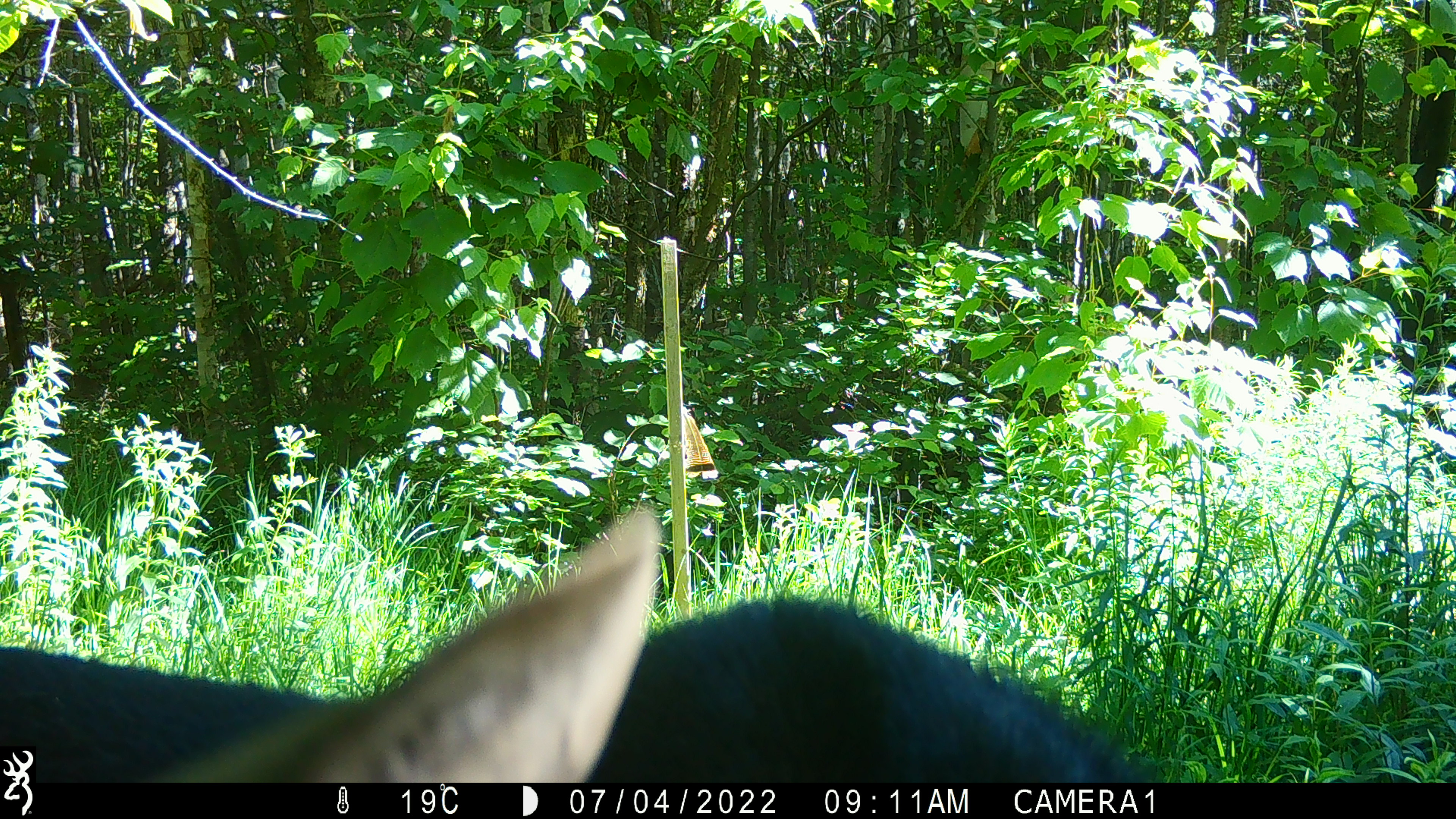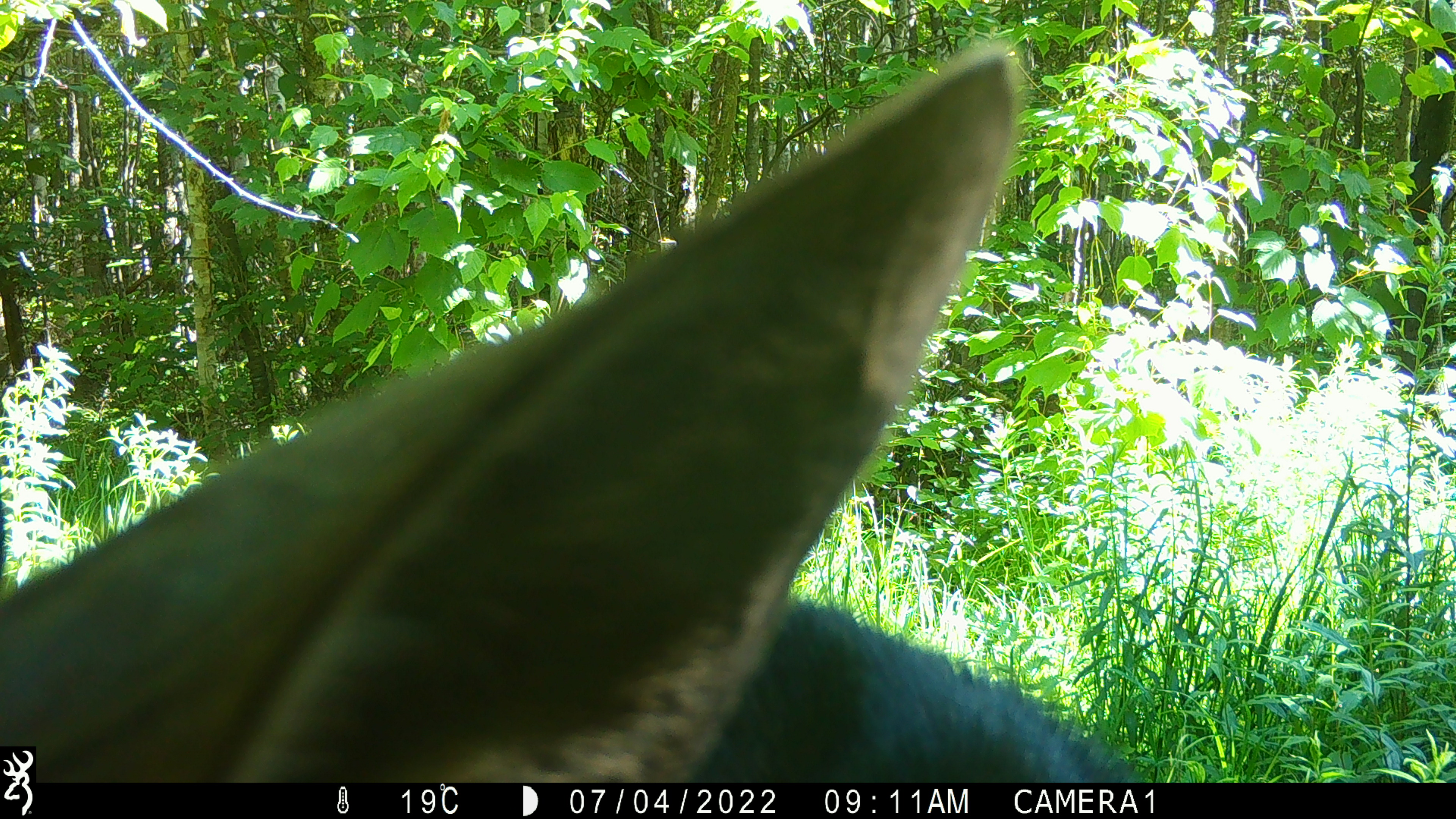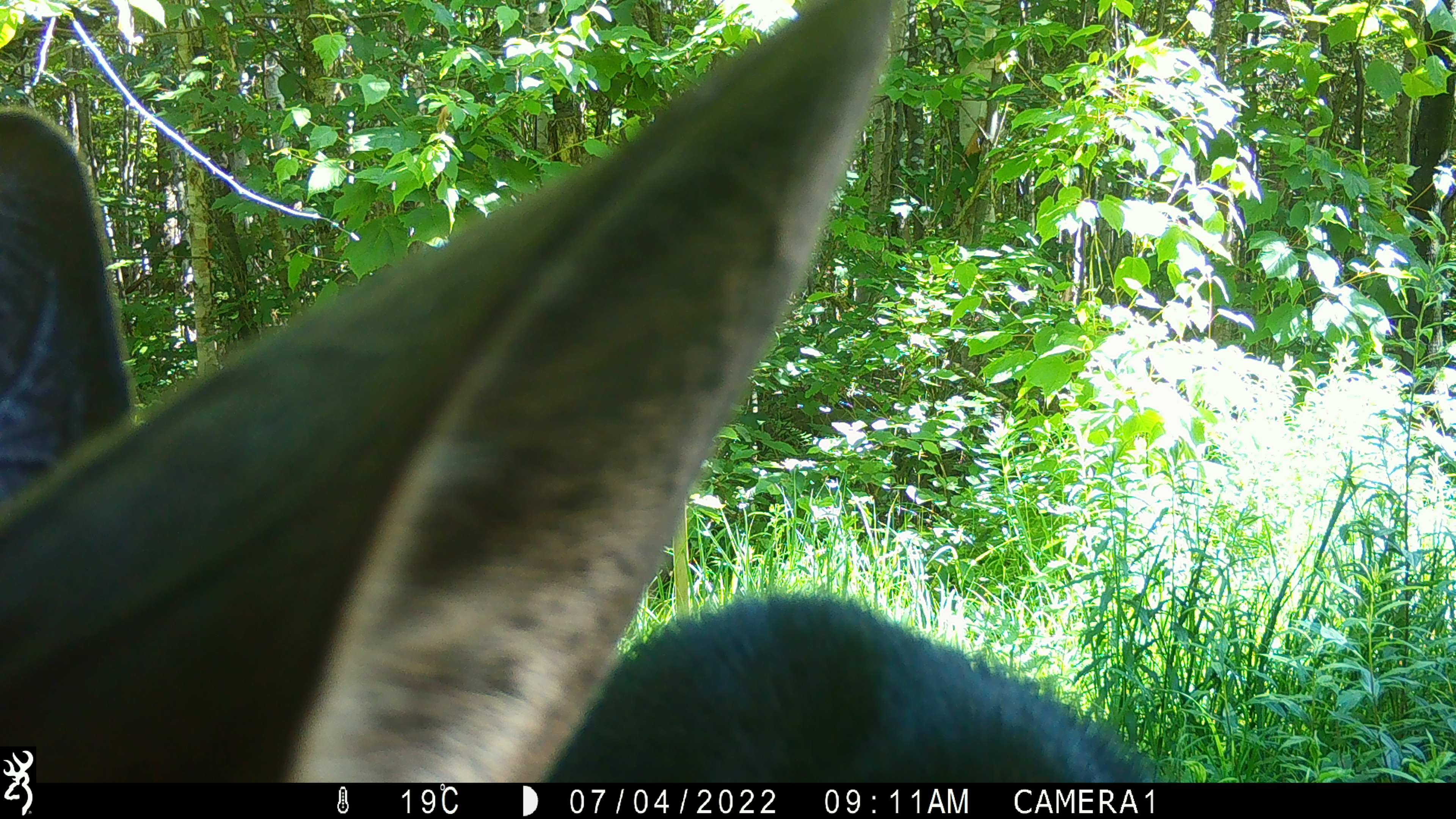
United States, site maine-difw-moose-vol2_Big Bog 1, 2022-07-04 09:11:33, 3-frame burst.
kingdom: Animalia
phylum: Chordata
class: Mammalia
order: Artiodactyla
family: Cervidae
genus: Alces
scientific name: Alces alces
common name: moose